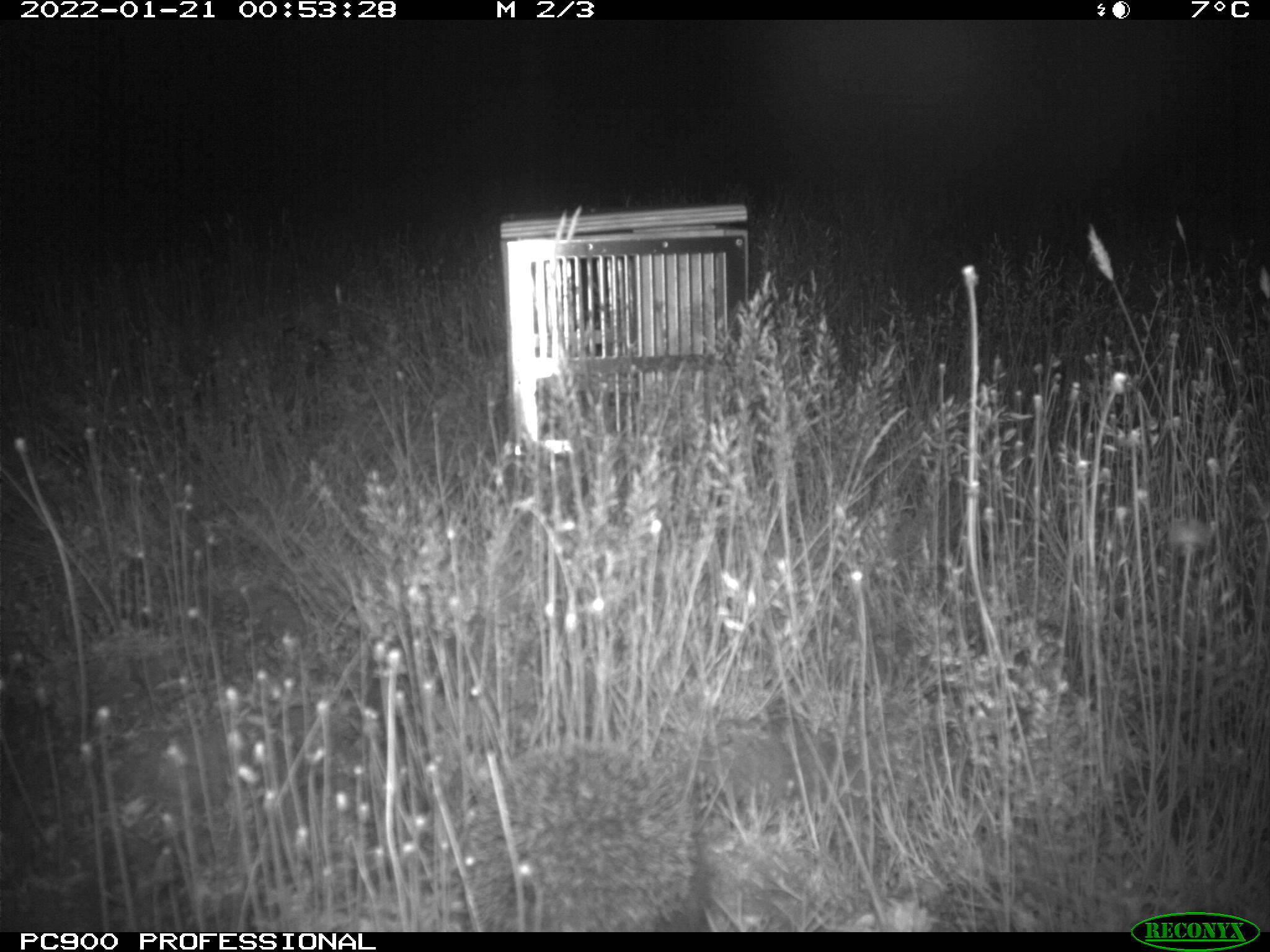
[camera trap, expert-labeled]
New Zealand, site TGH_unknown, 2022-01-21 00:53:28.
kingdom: Animalia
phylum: Chordata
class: Mammalia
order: Eulipotyphla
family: Erinaceidae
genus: Erinaceus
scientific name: Erinaceus europaeus europaeus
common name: european hedgehog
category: hedgehog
Hedgehog (european hedgehog) (Erinaceus europaeus europaeus).